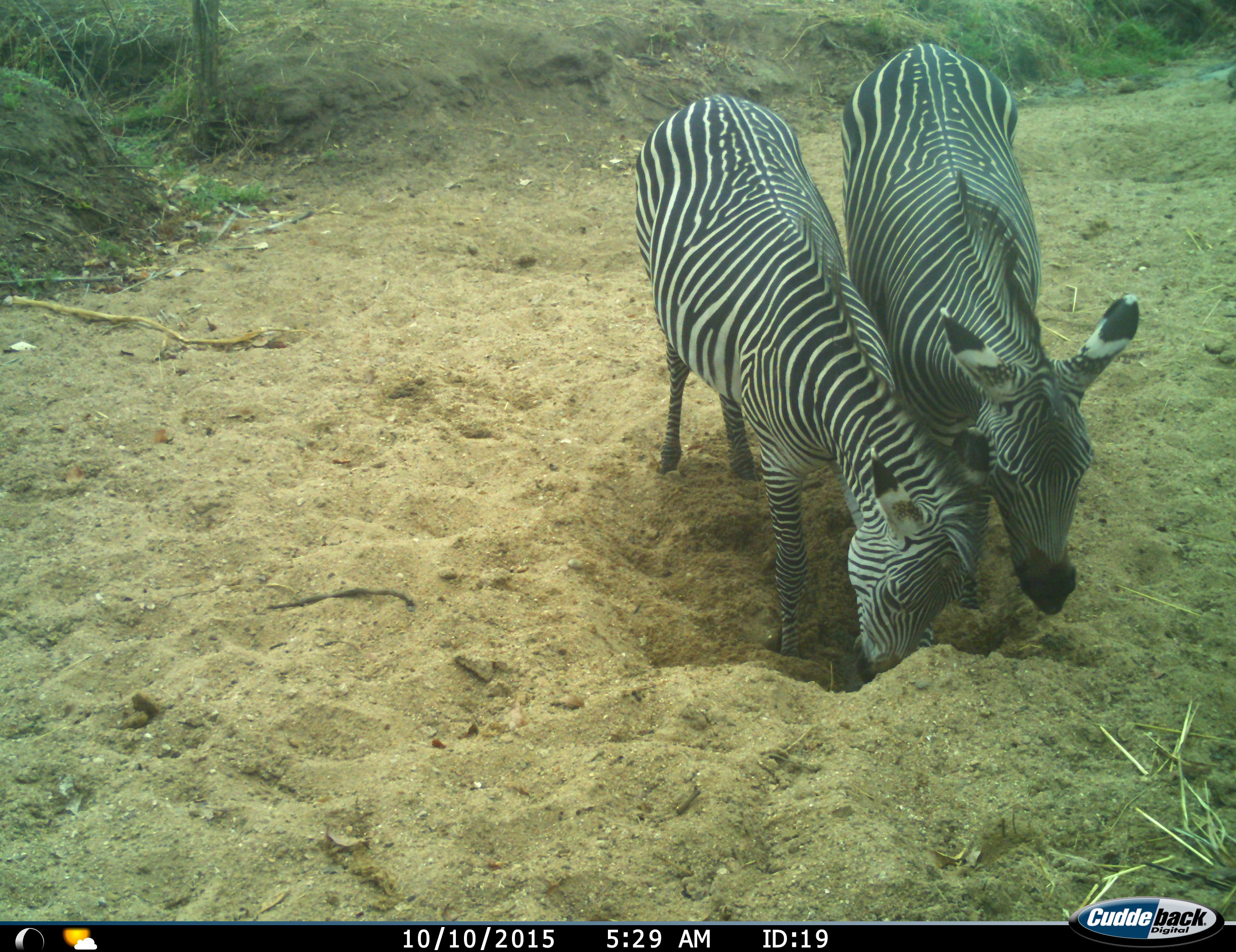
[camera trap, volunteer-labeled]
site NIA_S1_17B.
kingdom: Animalia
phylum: Chordata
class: Mammalia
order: Perissodactyla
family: Equidae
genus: Equus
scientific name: Equus quagga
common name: plains zebra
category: zebraplains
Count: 2.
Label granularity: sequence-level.